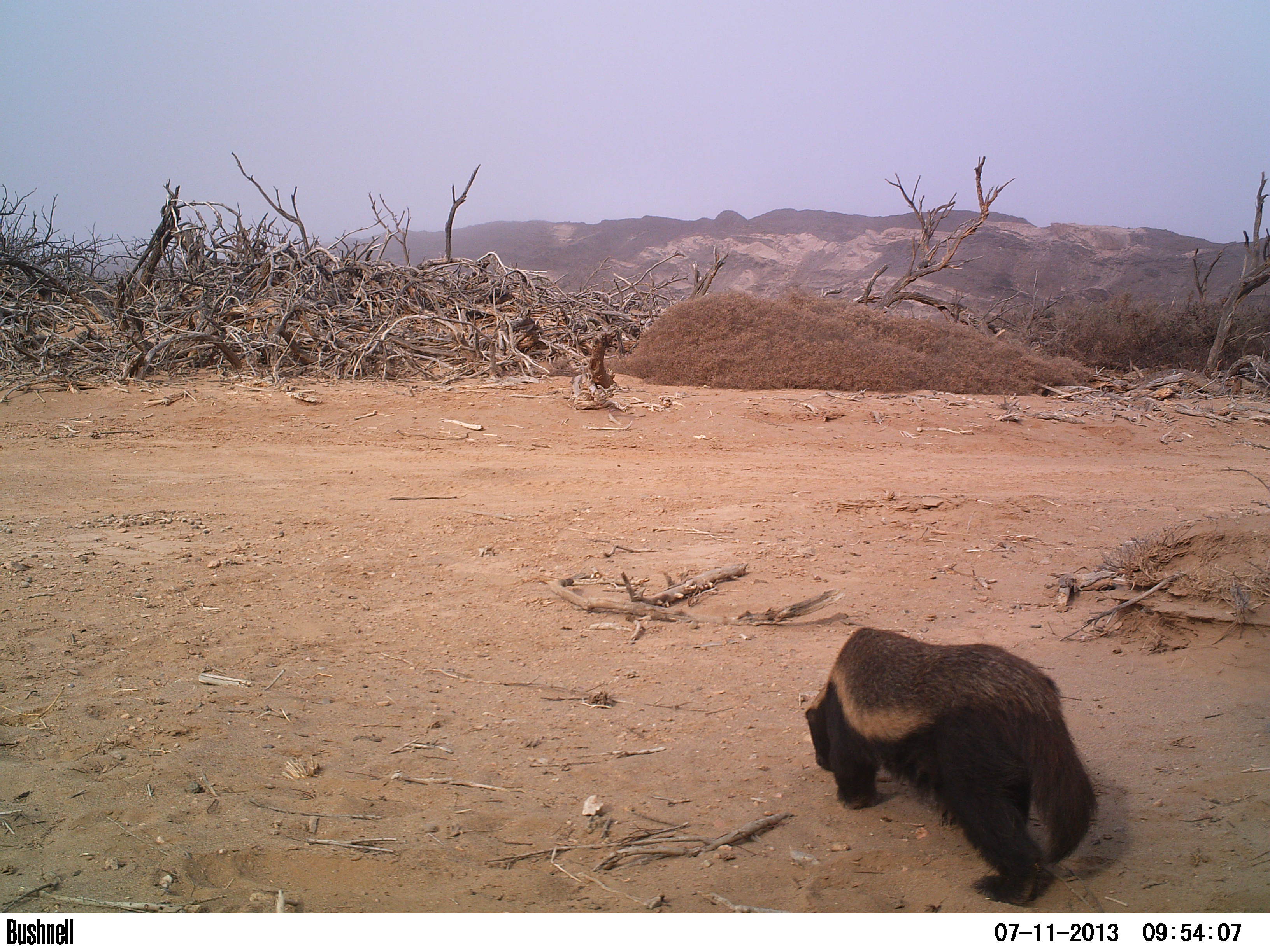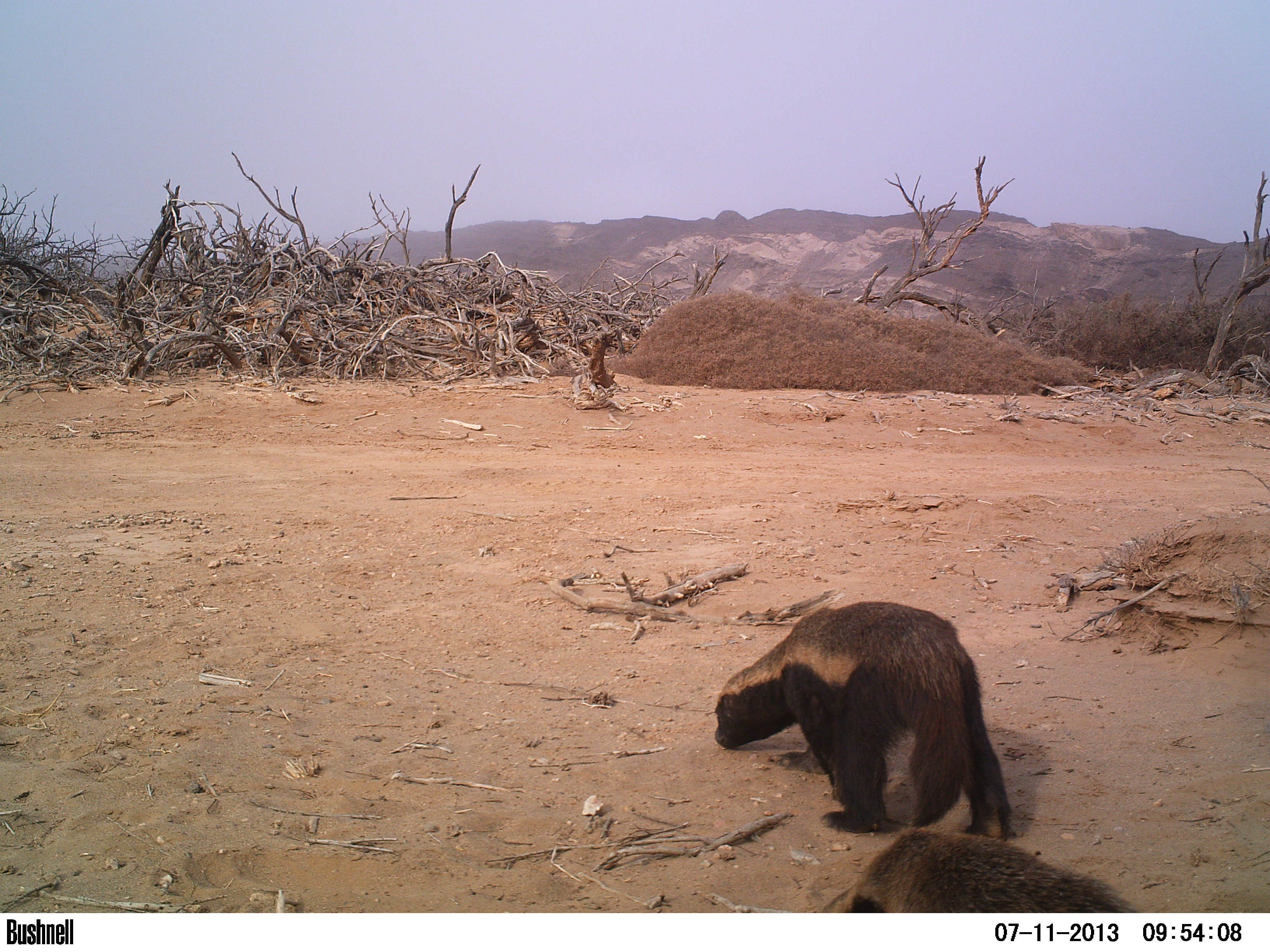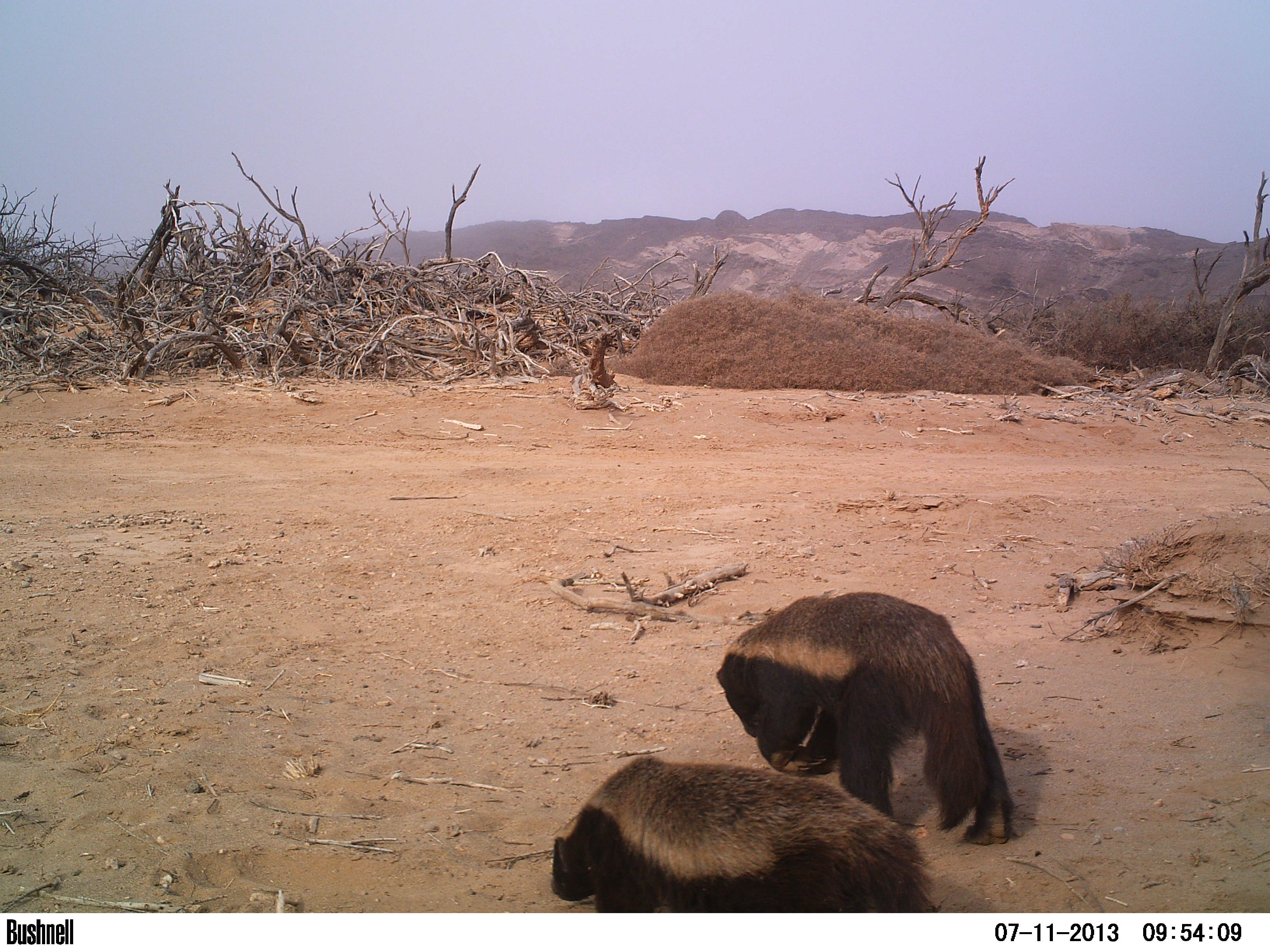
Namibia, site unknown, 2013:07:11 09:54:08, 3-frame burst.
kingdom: Animalia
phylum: Chordata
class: Mammalia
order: Carnivora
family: Mustelidae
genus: Mellivora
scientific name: Mellivora capensis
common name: ratel